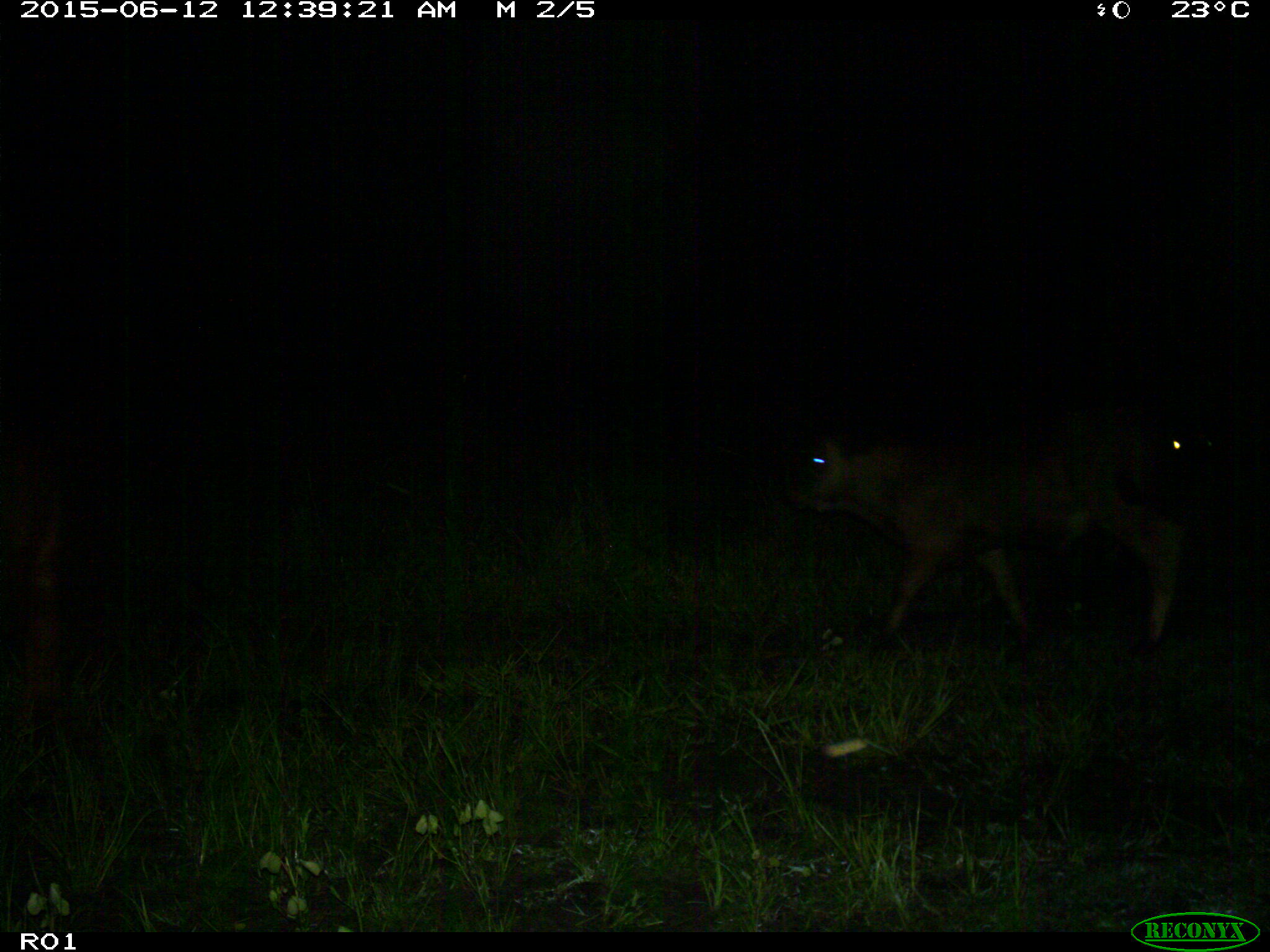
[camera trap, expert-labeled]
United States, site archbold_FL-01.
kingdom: Animalia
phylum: Chordata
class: Mammalia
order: Artiodactyla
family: Bovidae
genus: Bos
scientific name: Bos taurus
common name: domestic cow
Bos taurus (domestic cow).